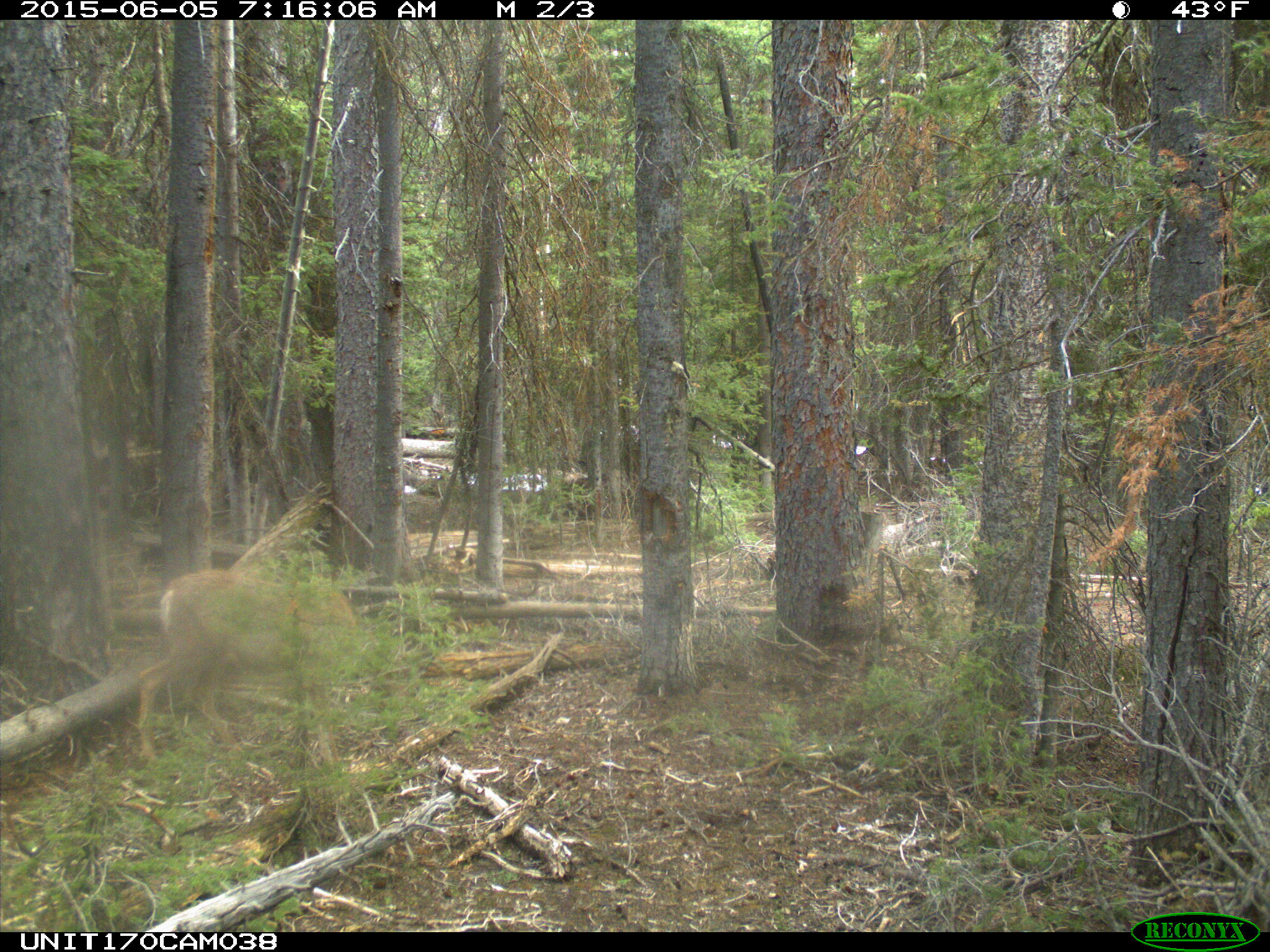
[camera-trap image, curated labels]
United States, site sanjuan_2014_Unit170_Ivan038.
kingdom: Animalia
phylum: Chordata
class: Mammalia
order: Artiodactyla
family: Cervidae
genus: Odocoileus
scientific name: Odocoileus hemionus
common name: mule deer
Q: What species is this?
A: Odocoileus hemionus (mule deer).